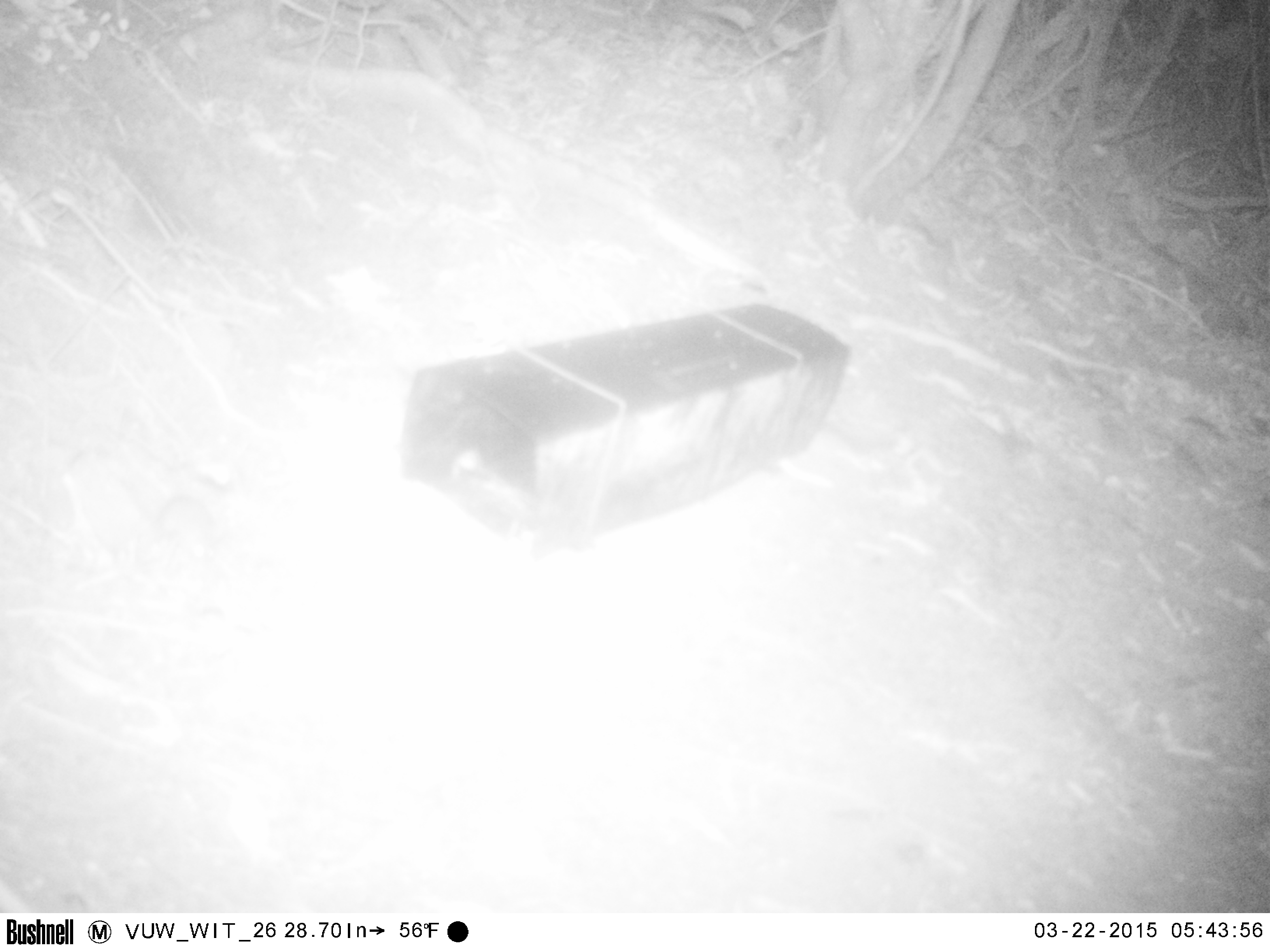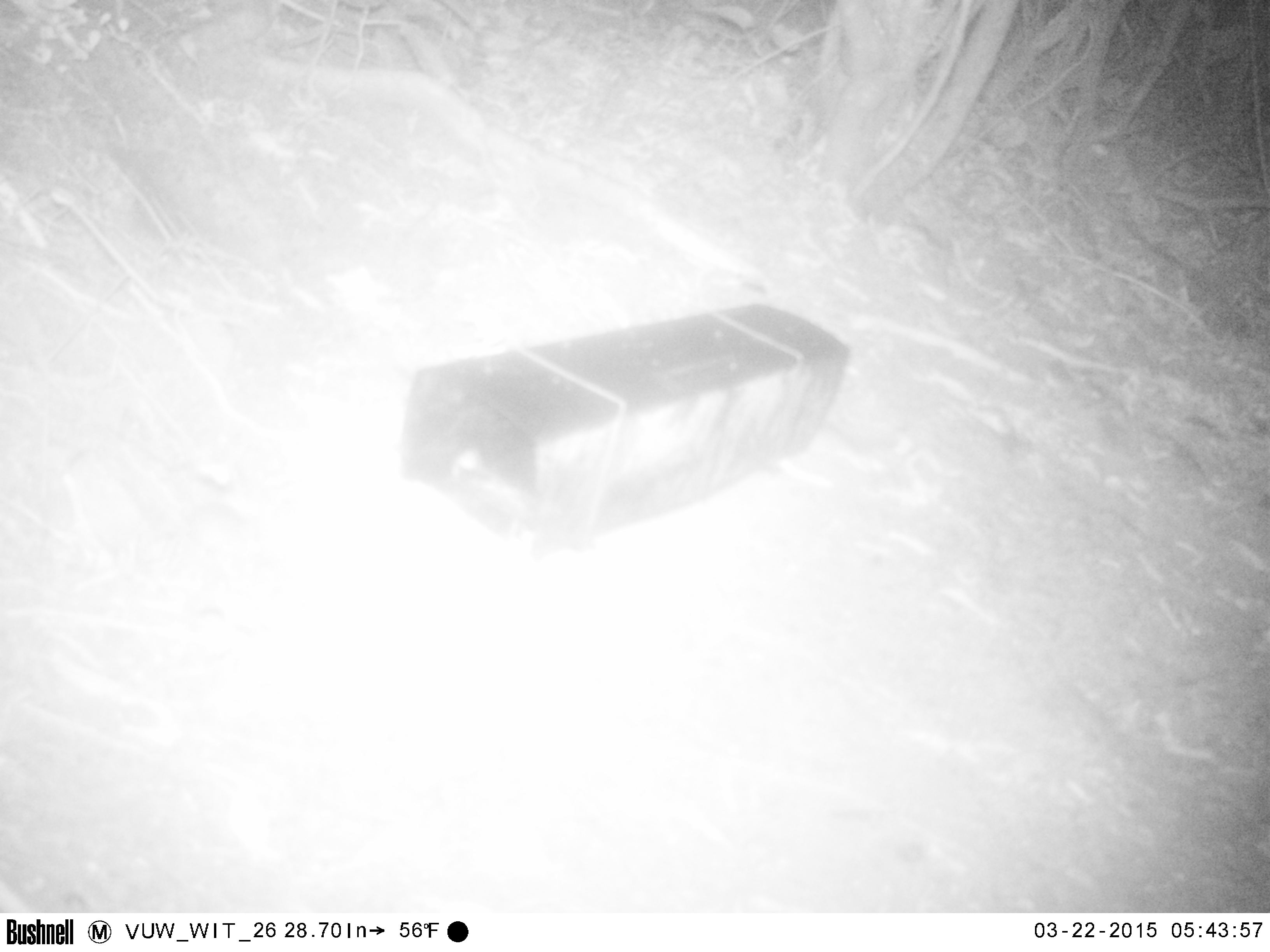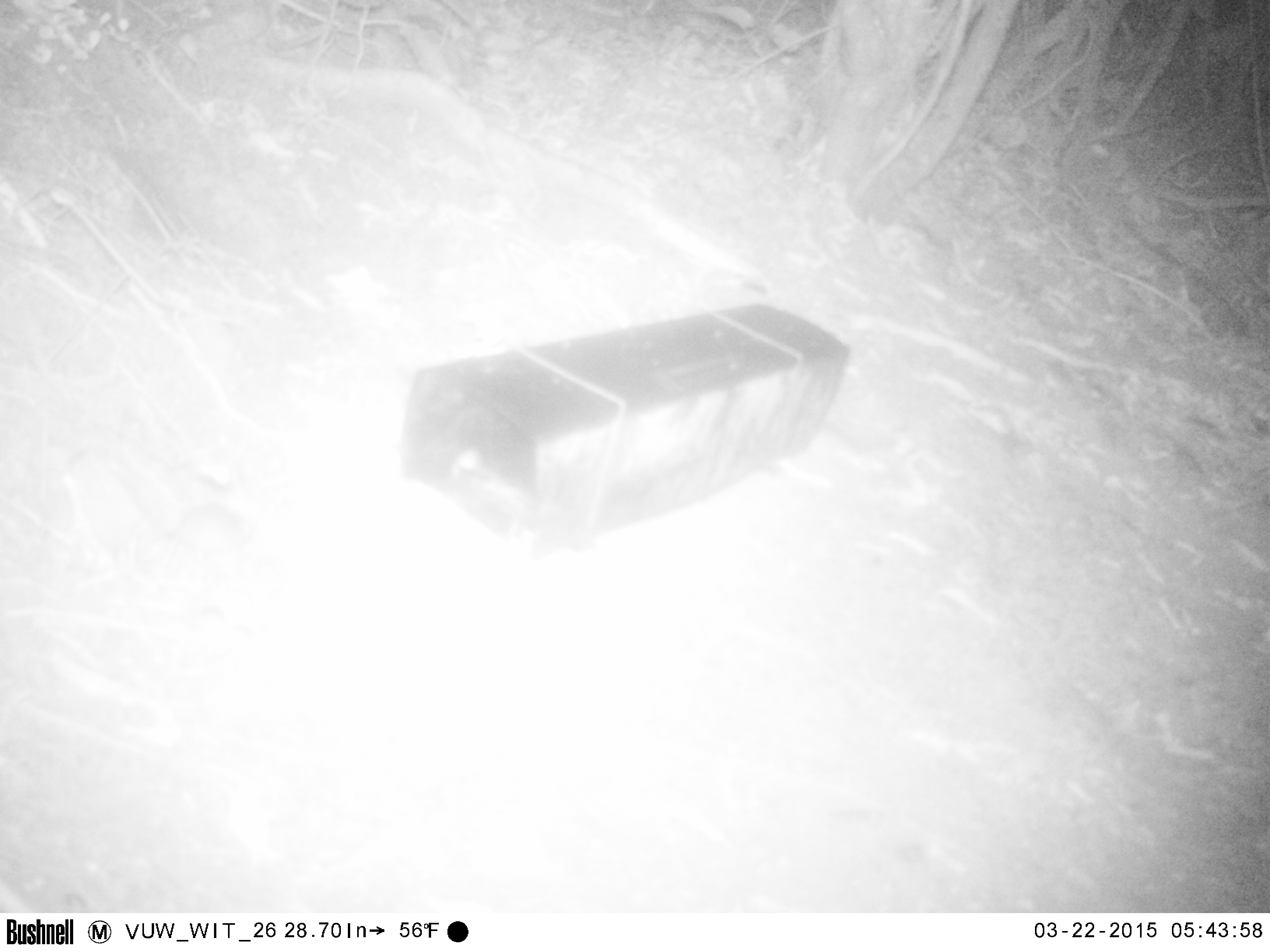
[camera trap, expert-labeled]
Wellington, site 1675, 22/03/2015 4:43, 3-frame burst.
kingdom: Animalia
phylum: Chordata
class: Mammalia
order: Rodentia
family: Muridae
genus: Mus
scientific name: Mus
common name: mouse